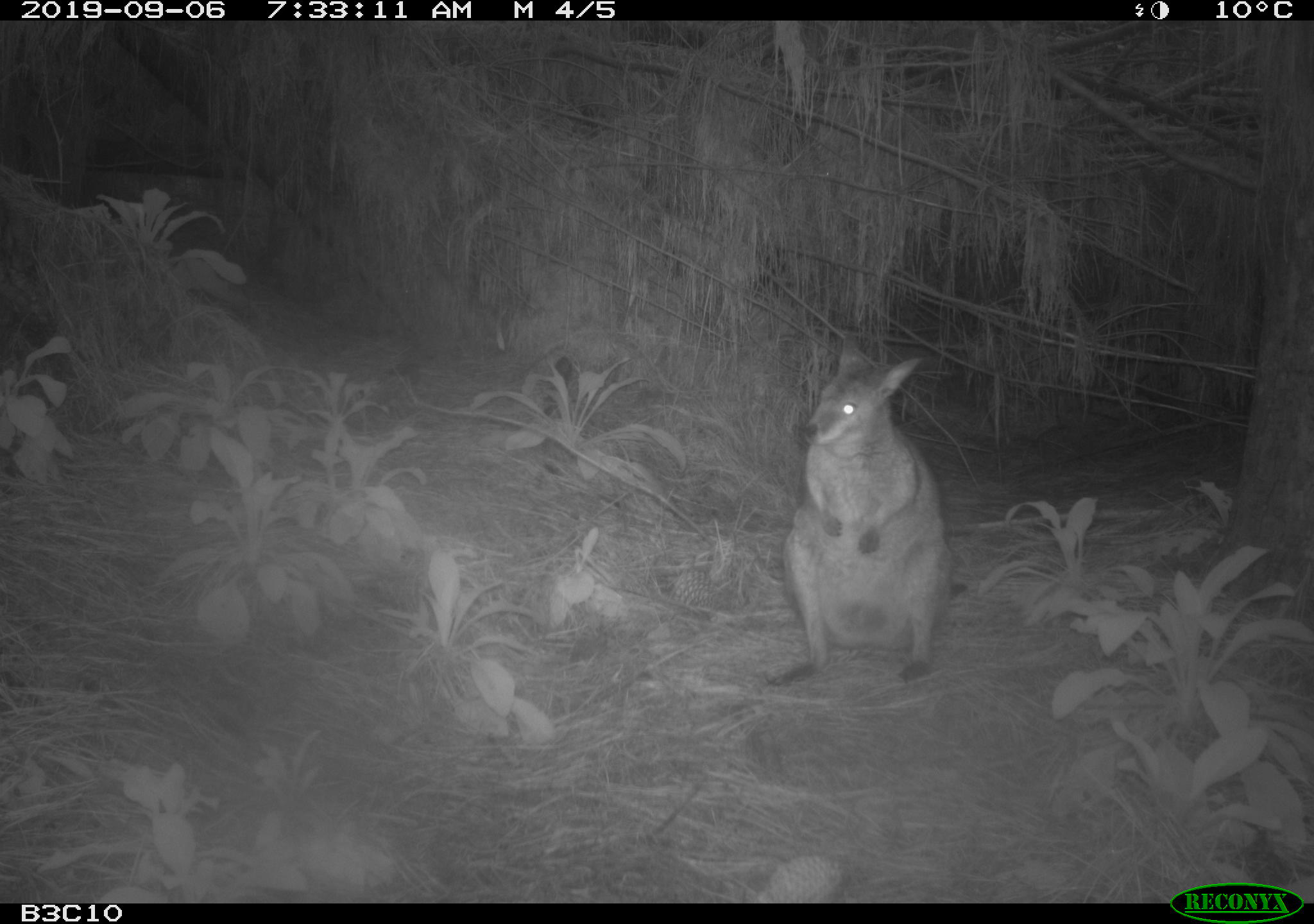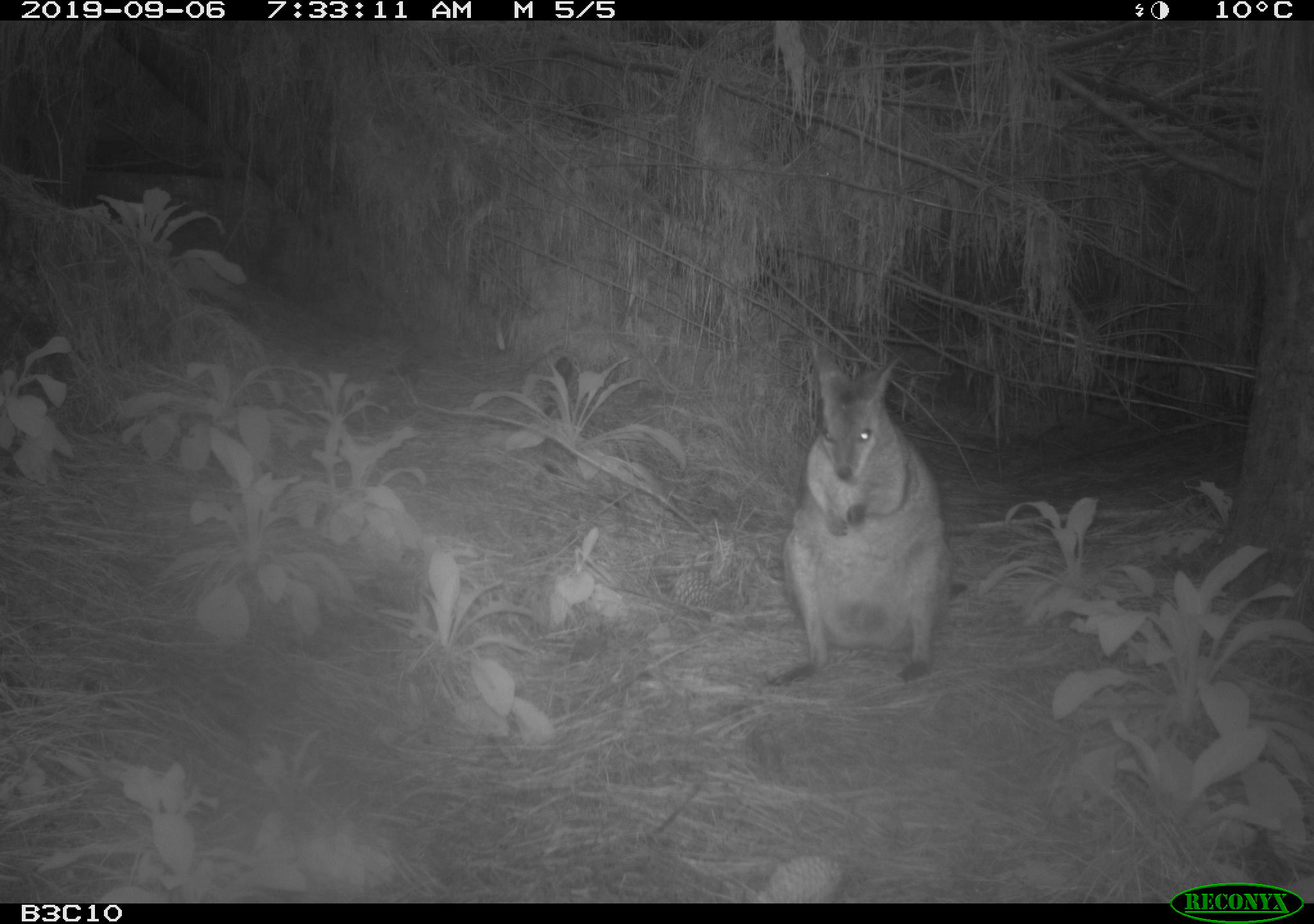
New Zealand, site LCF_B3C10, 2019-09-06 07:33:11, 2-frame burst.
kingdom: Animalia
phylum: Chordata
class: Mammalia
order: Diprotodontia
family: Macropodidae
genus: Notamacropus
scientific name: Notamacropus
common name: wallaby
Wallaby (Notamacropus).